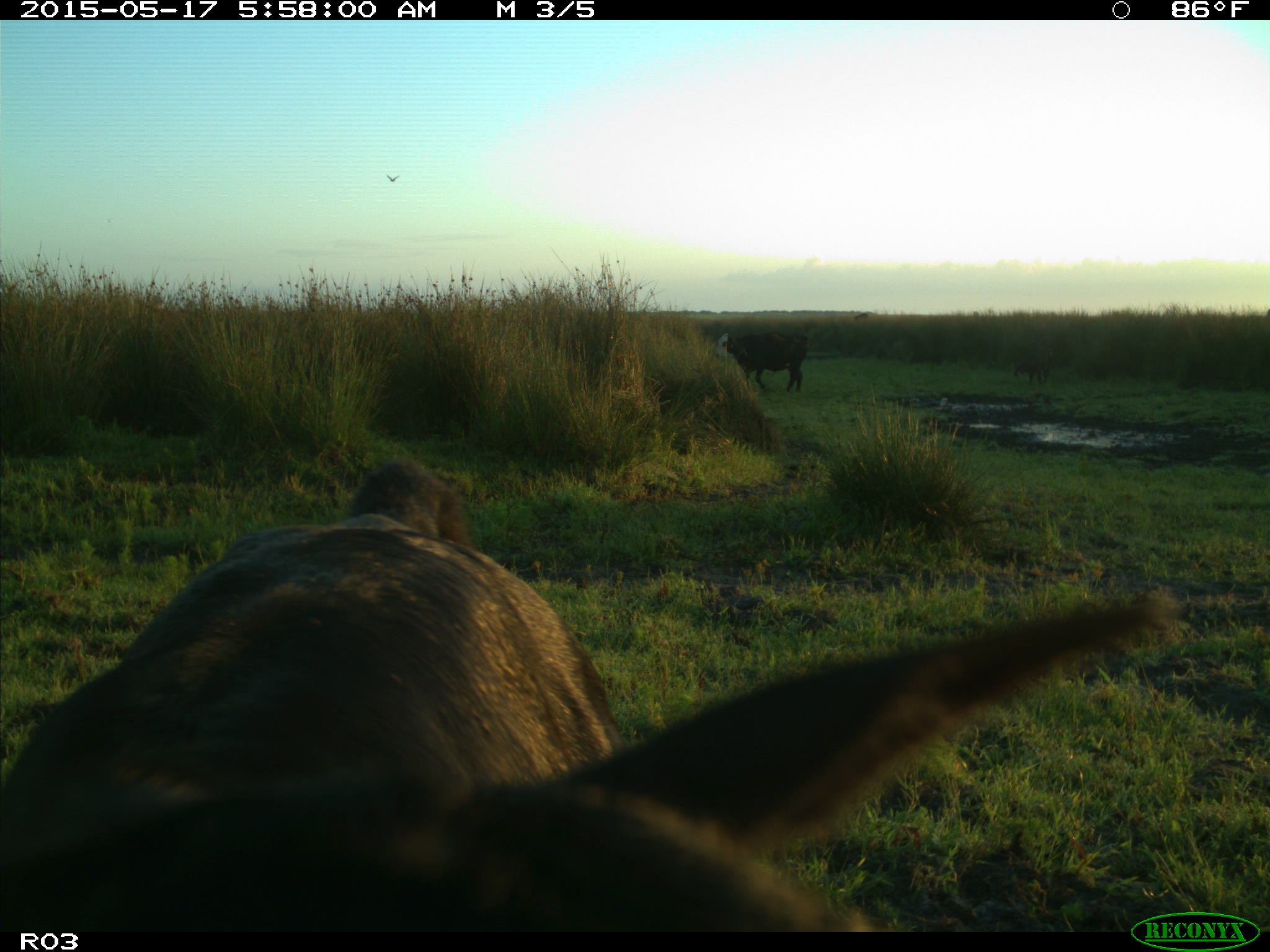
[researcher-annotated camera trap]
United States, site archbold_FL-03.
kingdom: Animalia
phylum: Chordata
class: Mammalia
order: Artiodactyla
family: Bovidae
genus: Bos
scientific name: Bos taurus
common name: domestic cow